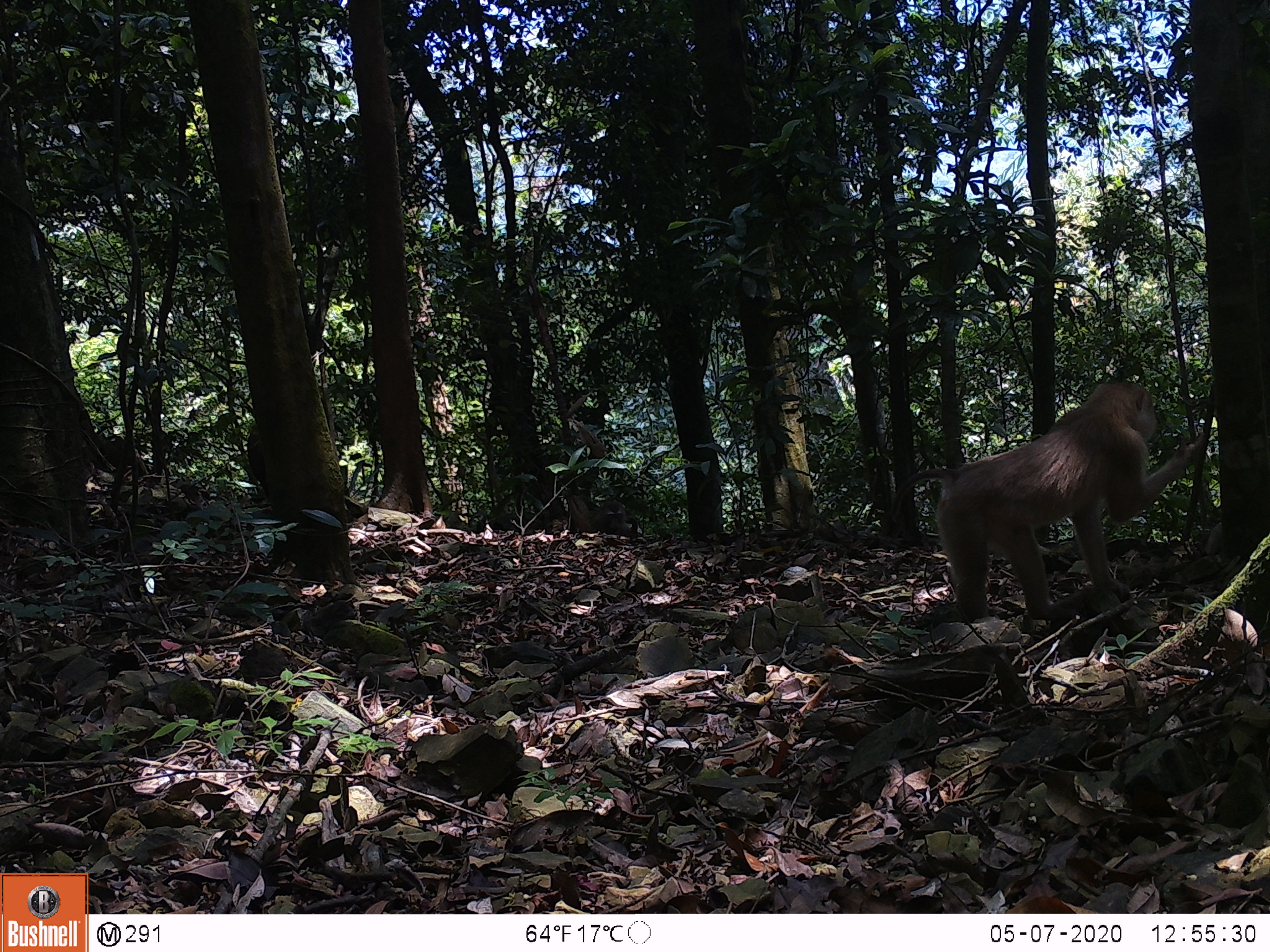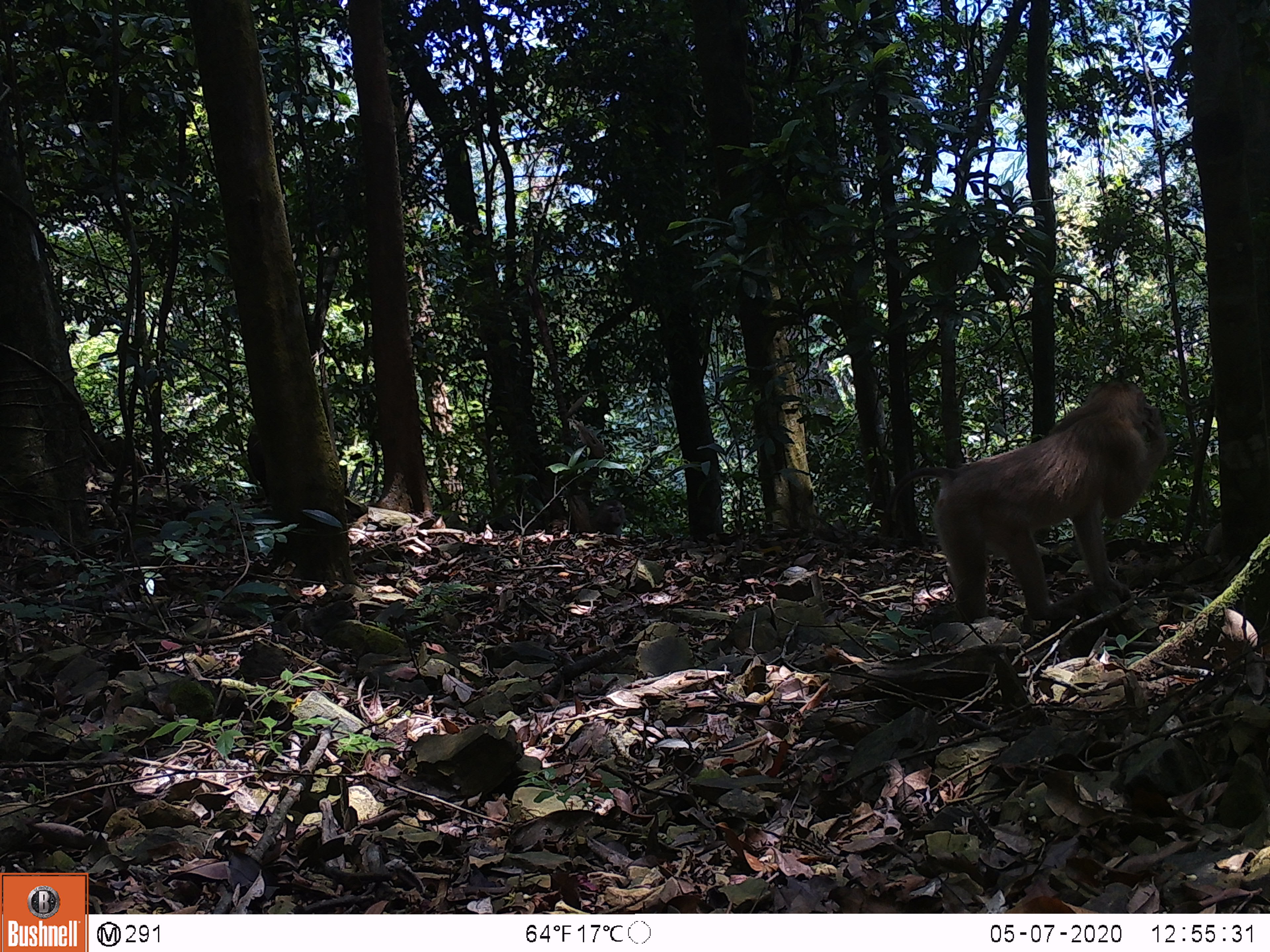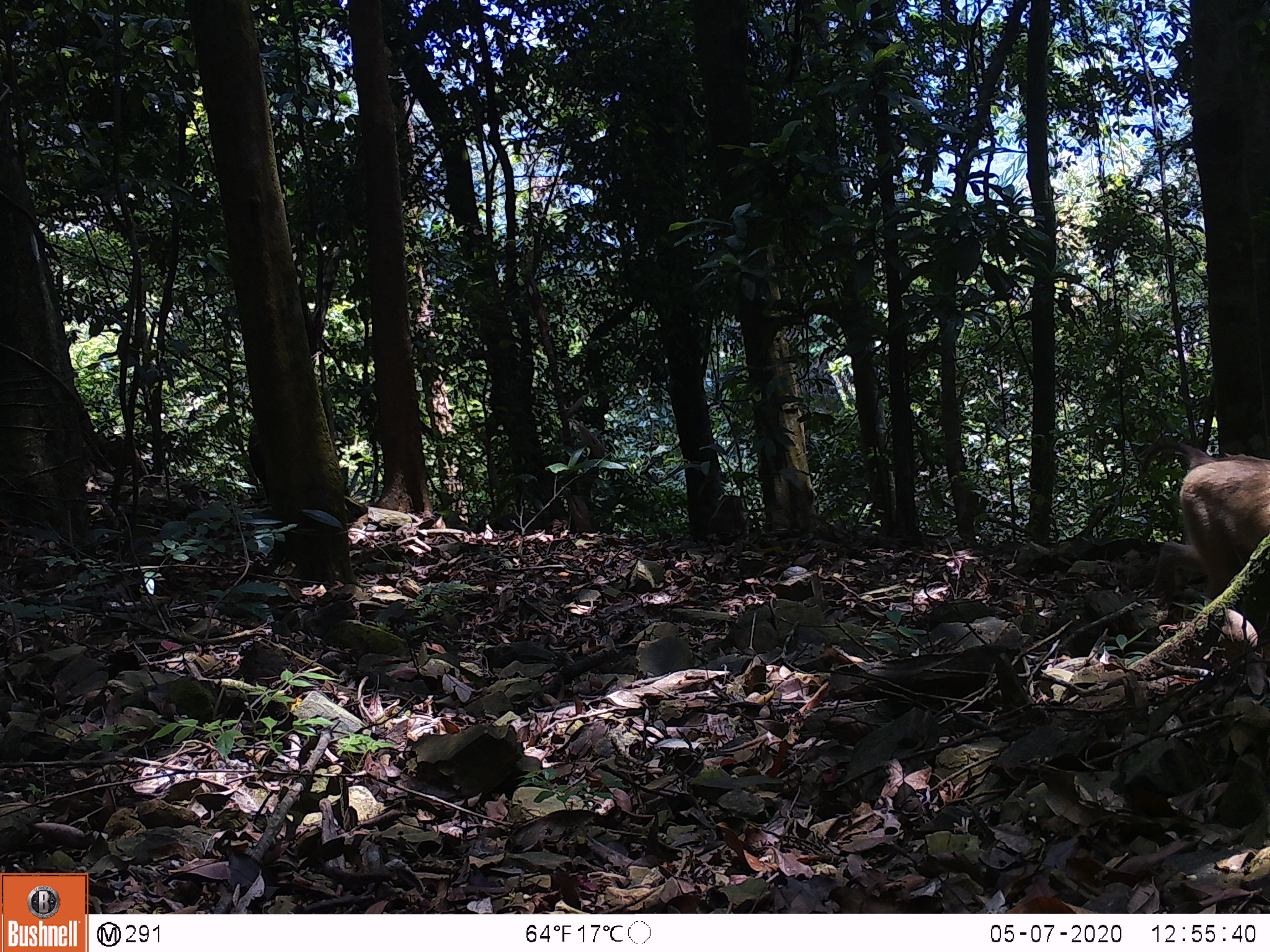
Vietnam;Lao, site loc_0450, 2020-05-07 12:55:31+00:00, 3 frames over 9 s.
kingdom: Animalia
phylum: Chordata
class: Mammalia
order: Primates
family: Cercopithecidae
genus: Macaca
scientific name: Macaca nemestrina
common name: pig-tailed macaque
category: pig tailed macaque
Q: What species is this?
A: Pig tailed macaque (pig-tailed macaque) (Macaca nemestrina).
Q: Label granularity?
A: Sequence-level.